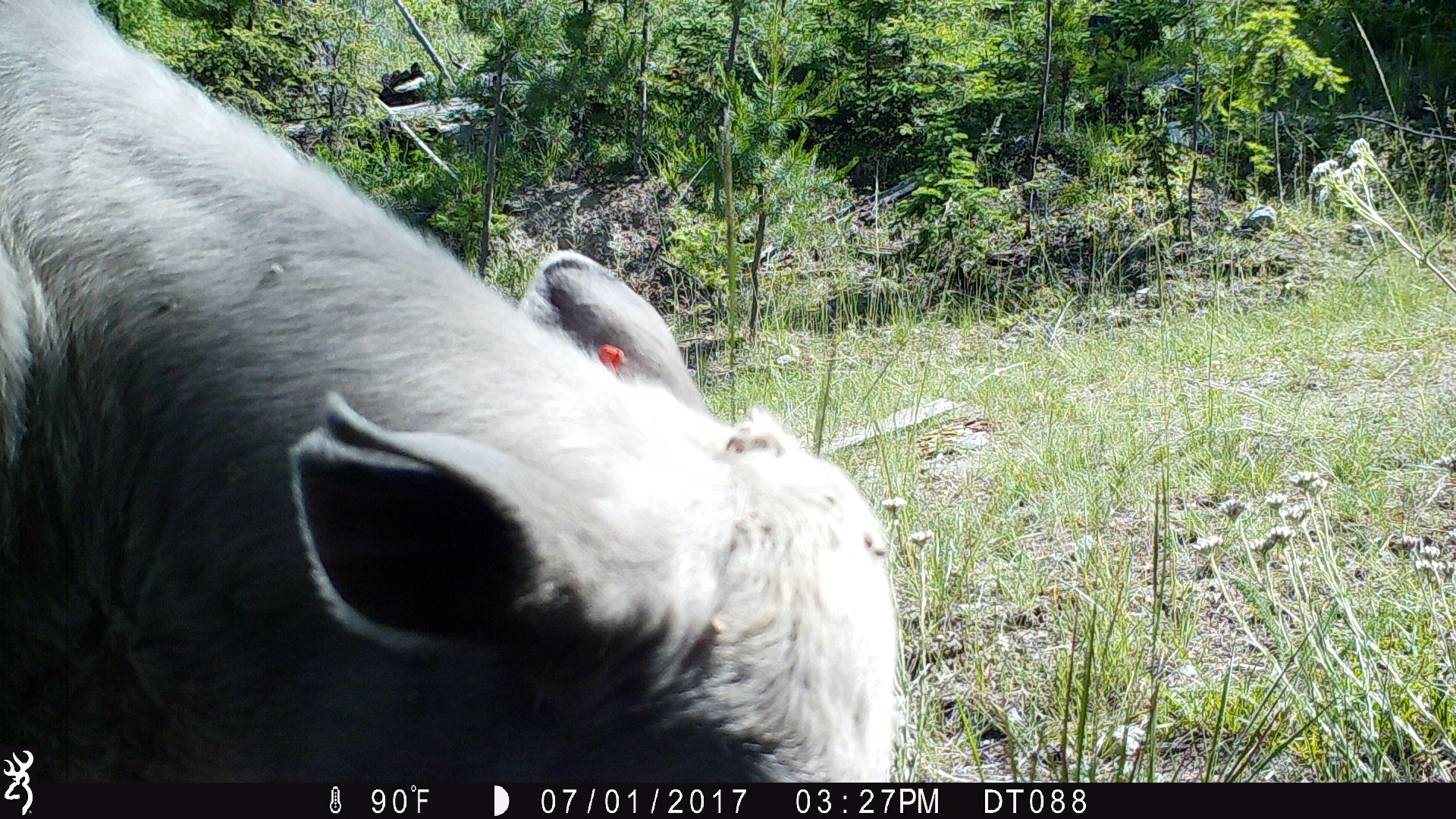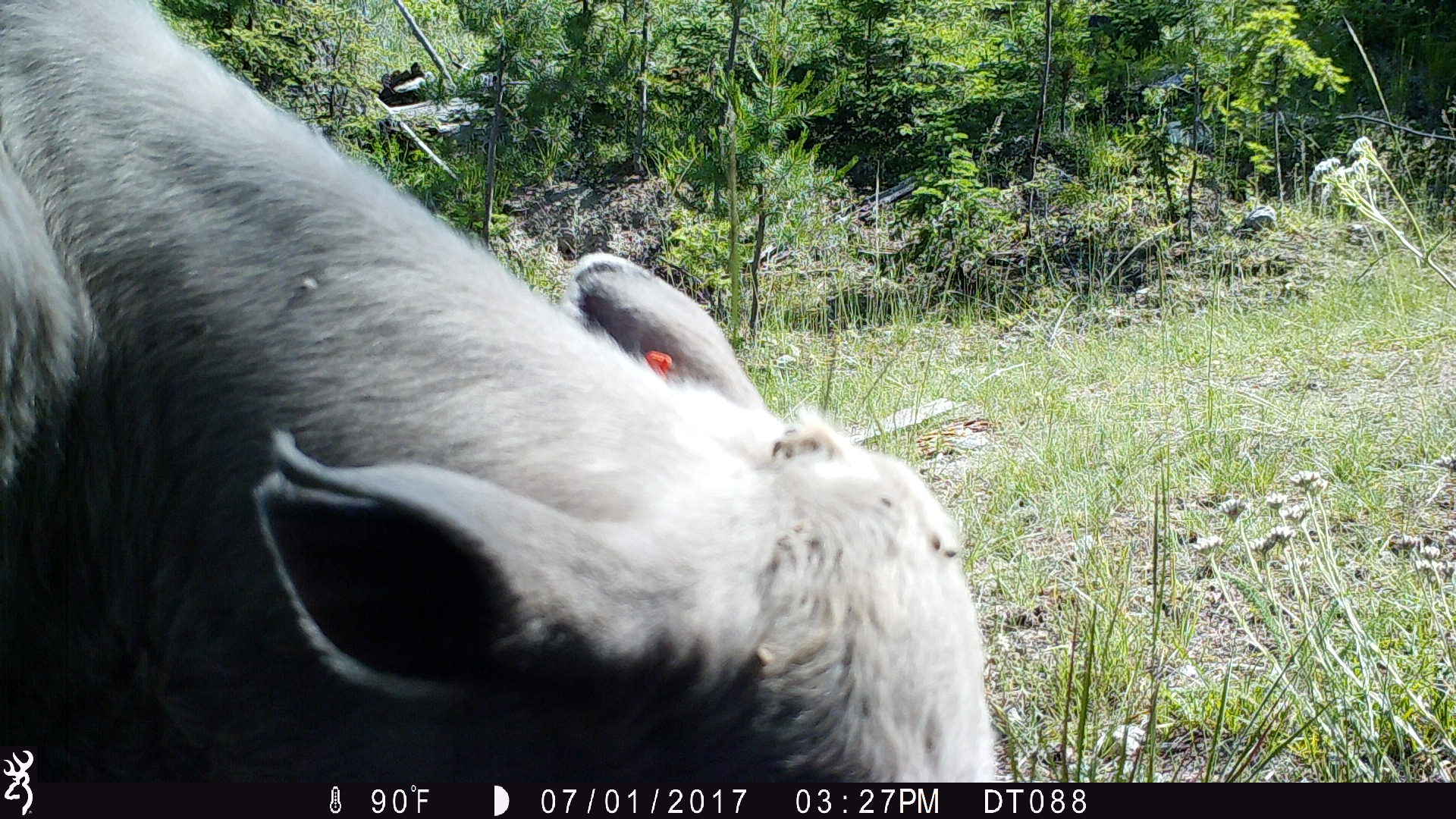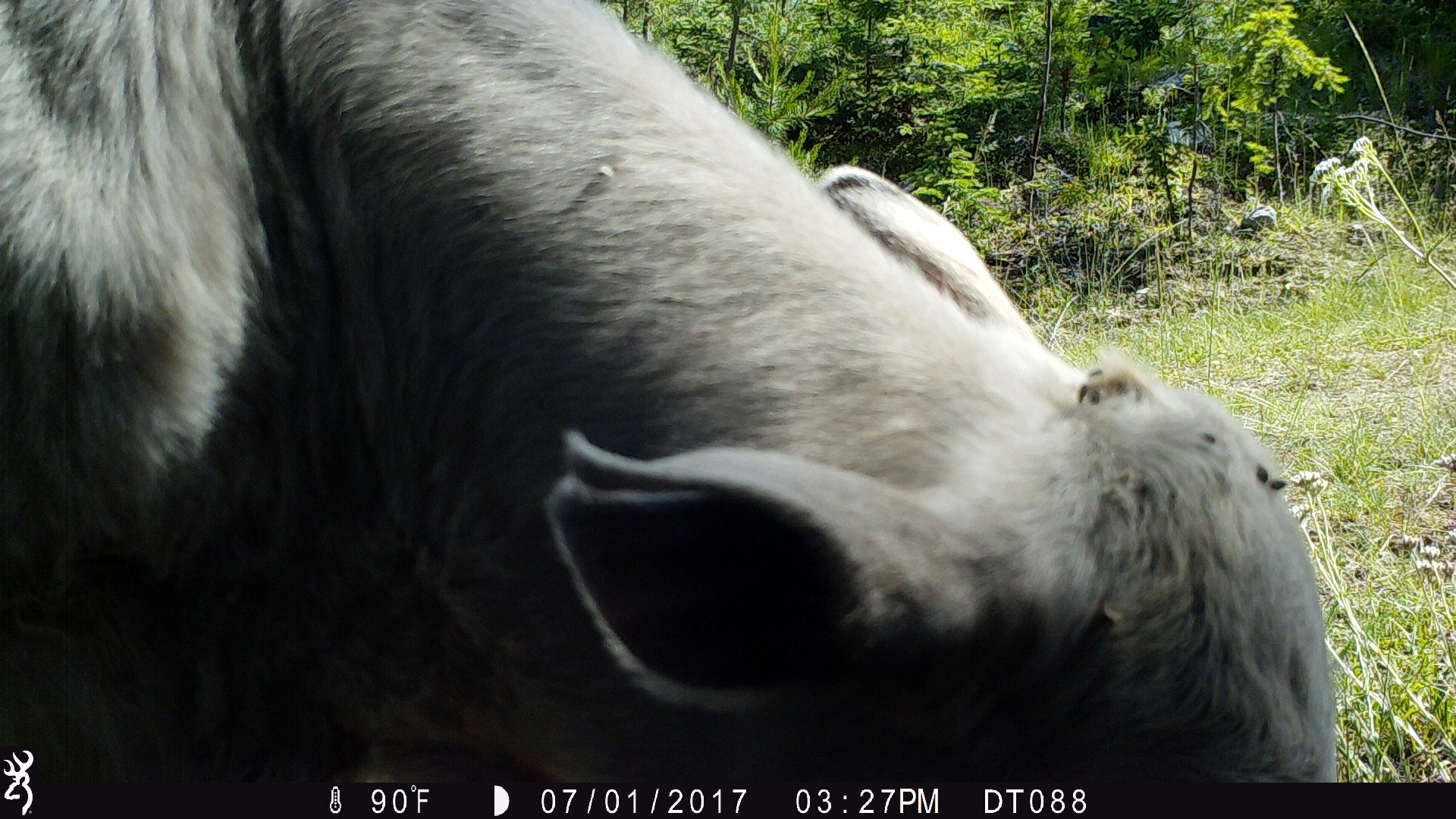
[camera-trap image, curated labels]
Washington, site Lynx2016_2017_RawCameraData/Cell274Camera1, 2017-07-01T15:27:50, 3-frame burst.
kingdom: Animalia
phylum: Chordata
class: Mammalia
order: Artiodactyla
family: Bovidae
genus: Bos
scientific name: Bos taurus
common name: domestic cattle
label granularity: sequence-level